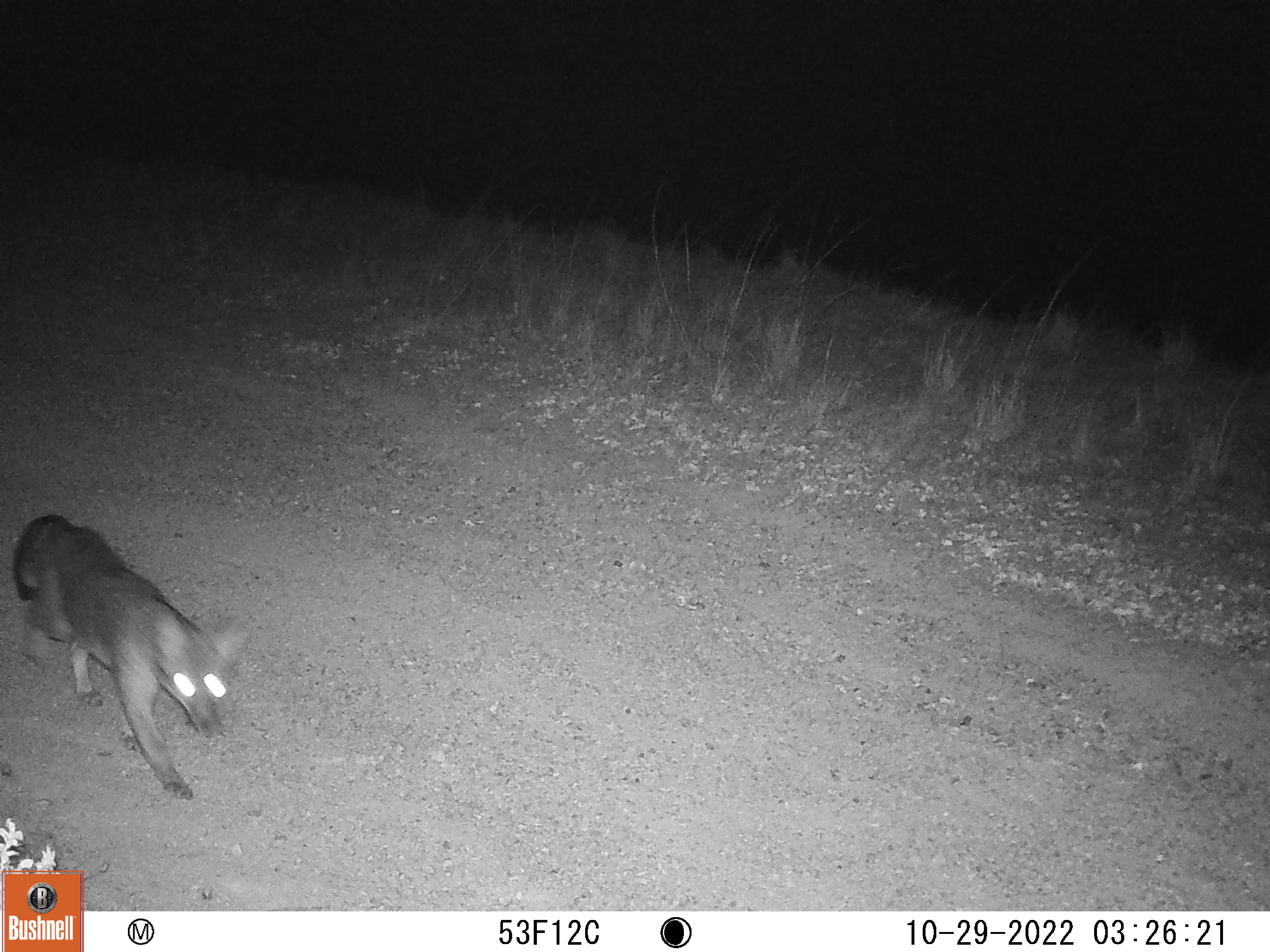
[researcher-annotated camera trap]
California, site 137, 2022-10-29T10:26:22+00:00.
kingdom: Animalia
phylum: Chordata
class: Mammalia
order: Carnivora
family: Canidae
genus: Urocyon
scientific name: Urocyon cinereoargenteus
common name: gray fox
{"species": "gray fox (Urocyon cinereoargenteus)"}